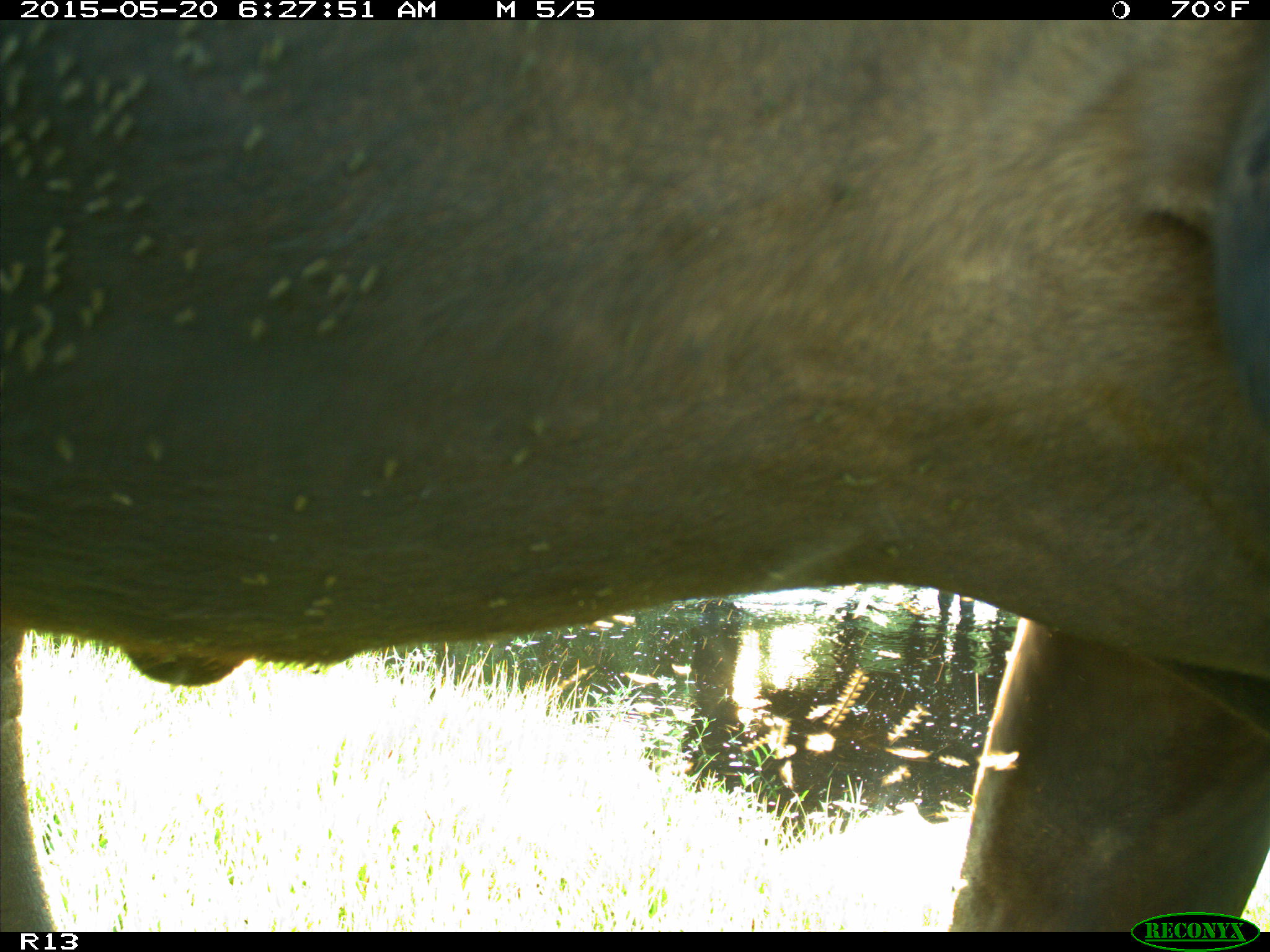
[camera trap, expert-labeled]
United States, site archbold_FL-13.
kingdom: Animalia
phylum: Chordata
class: Mammalia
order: Artiodactyla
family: Bovidae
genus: Bos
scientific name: Bos taurus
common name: domestic cow